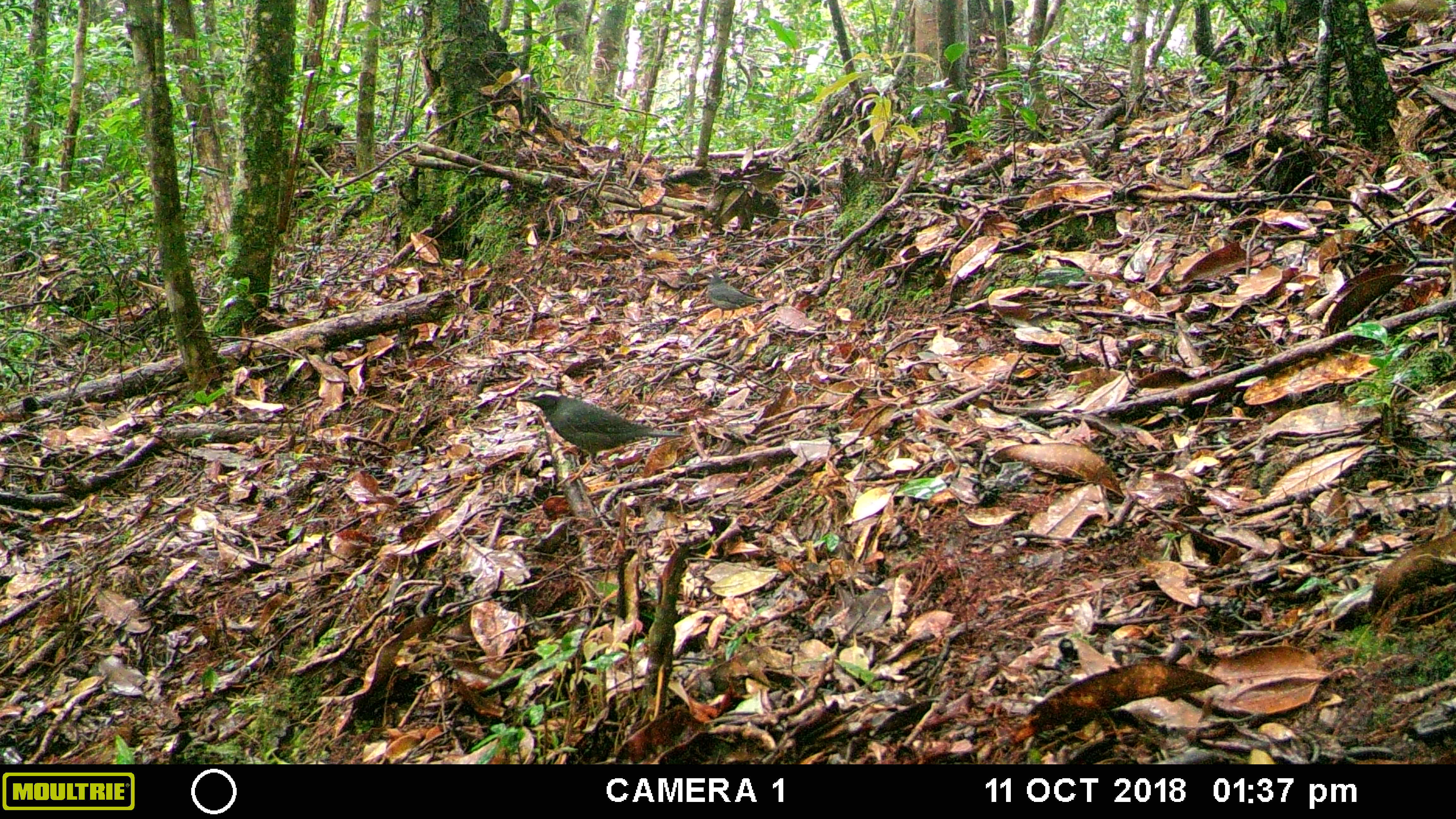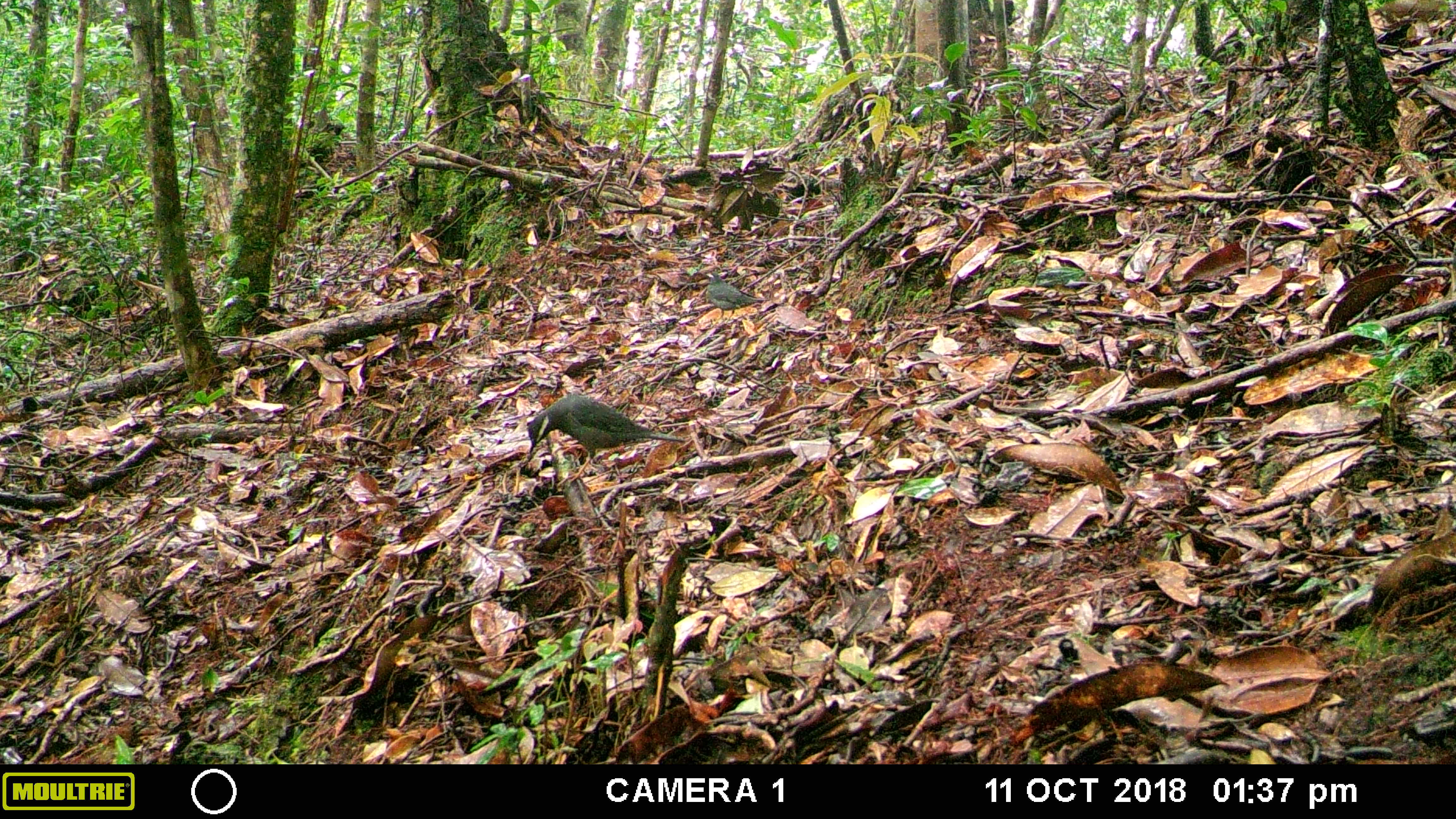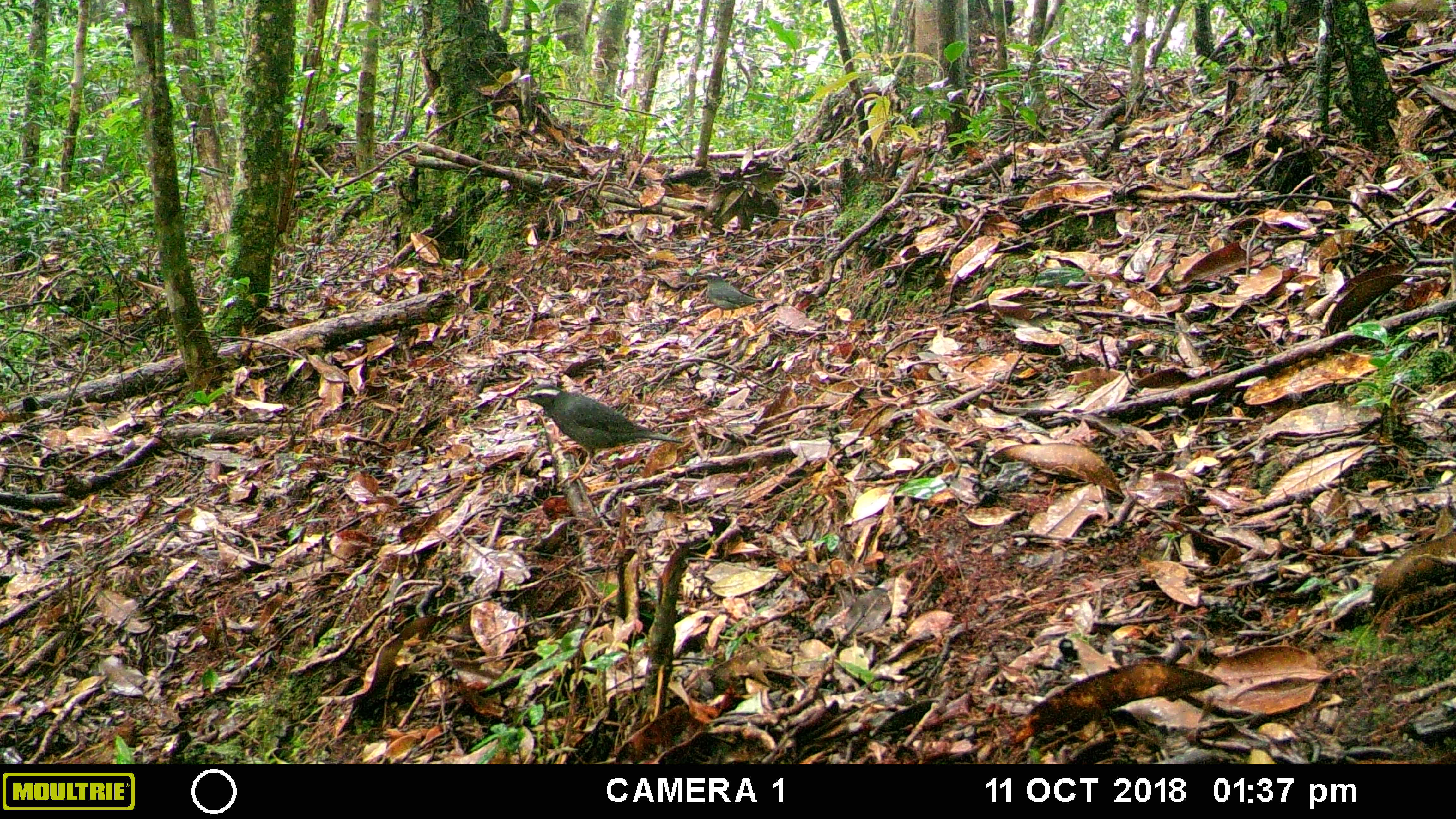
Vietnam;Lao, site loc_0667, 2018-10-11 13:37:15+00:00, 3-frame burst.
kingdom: Animalia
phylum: Chordata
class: Aves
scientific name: Aves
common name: bird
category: unidentified bird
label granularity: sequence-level